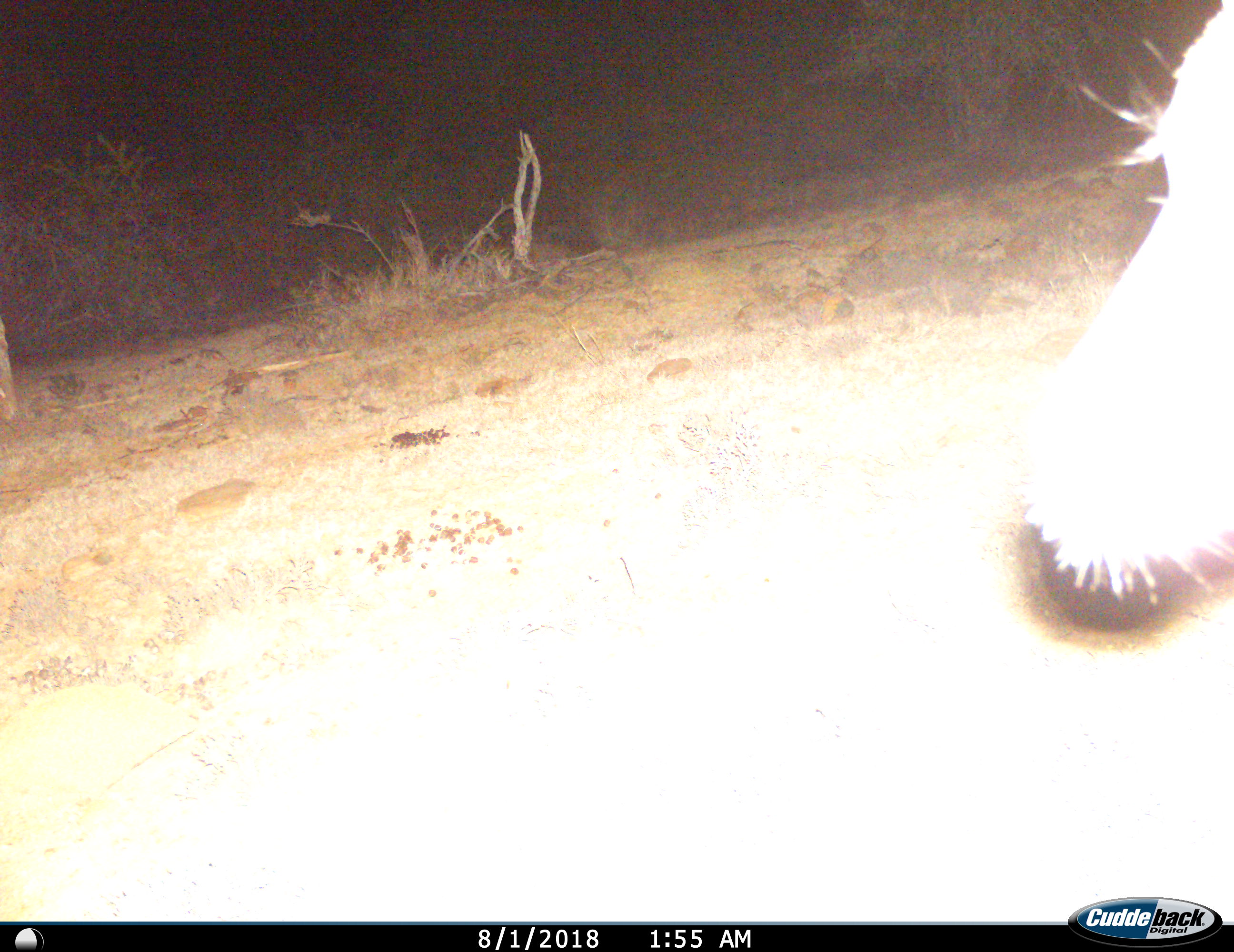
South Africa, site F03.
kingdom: Animalia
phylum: Chordata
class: Mammalia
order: Artiodactyla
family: Bovidae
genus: Tragelaphus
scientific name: Tragelaphus strepsiceros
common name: greater kudu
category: kudu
Kudu (greater kudu) (Tragelaphus strepsiceros), count 1. Behavior (volunteer vote fractions): standing 60%, resting 0%, moving 40%, interacting 0%. Young present (vote fraction): 0%. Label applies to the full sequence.